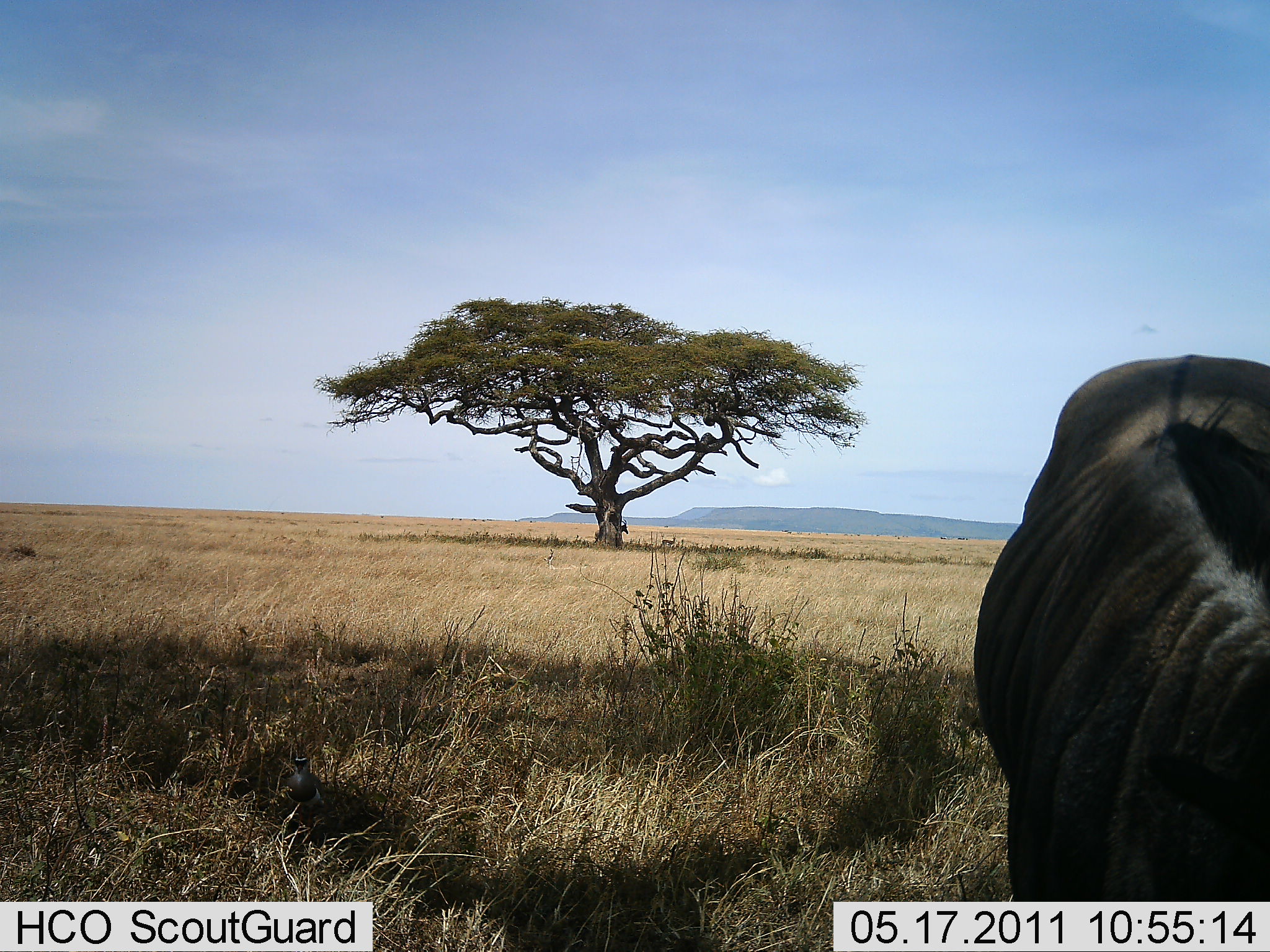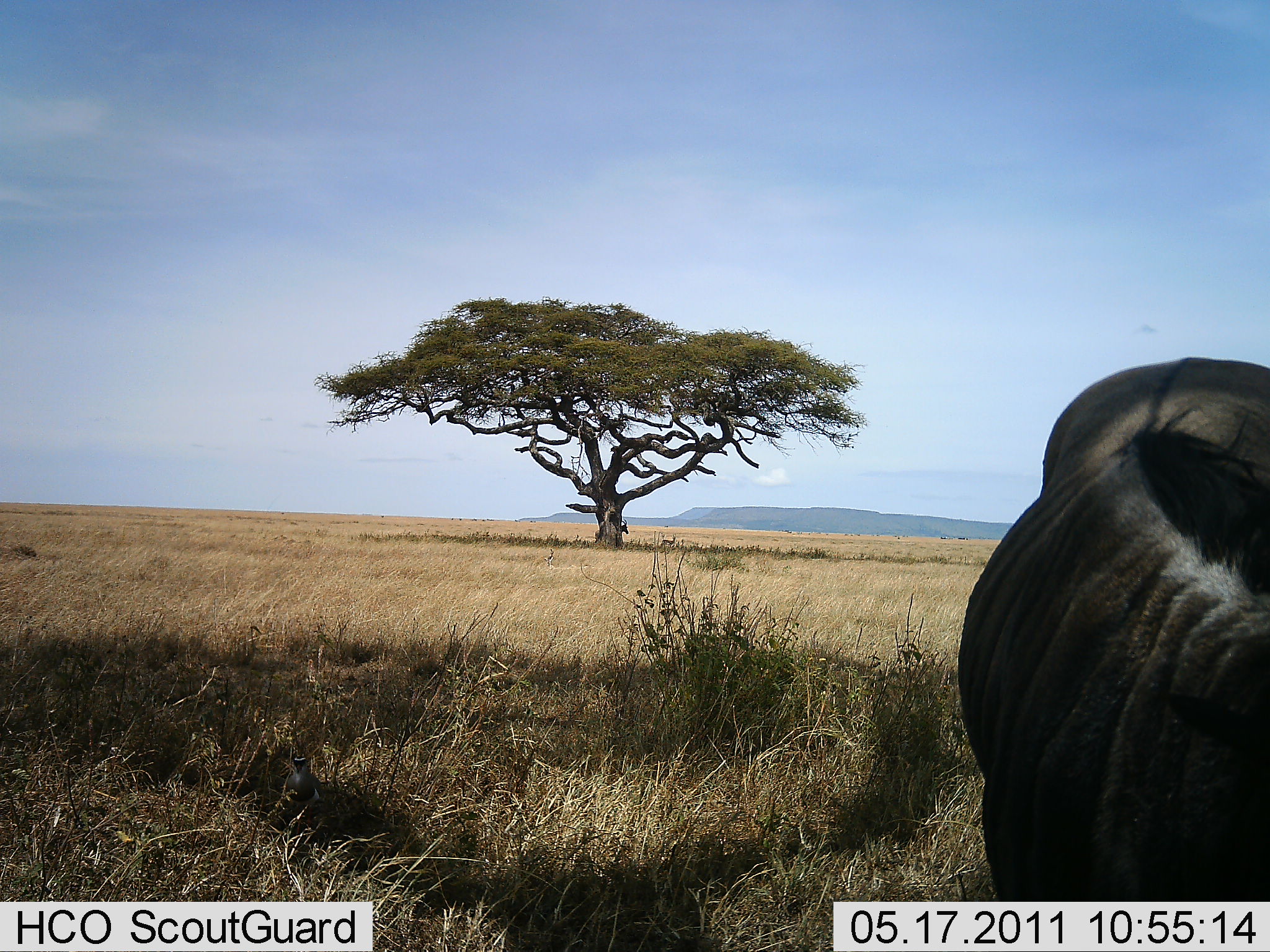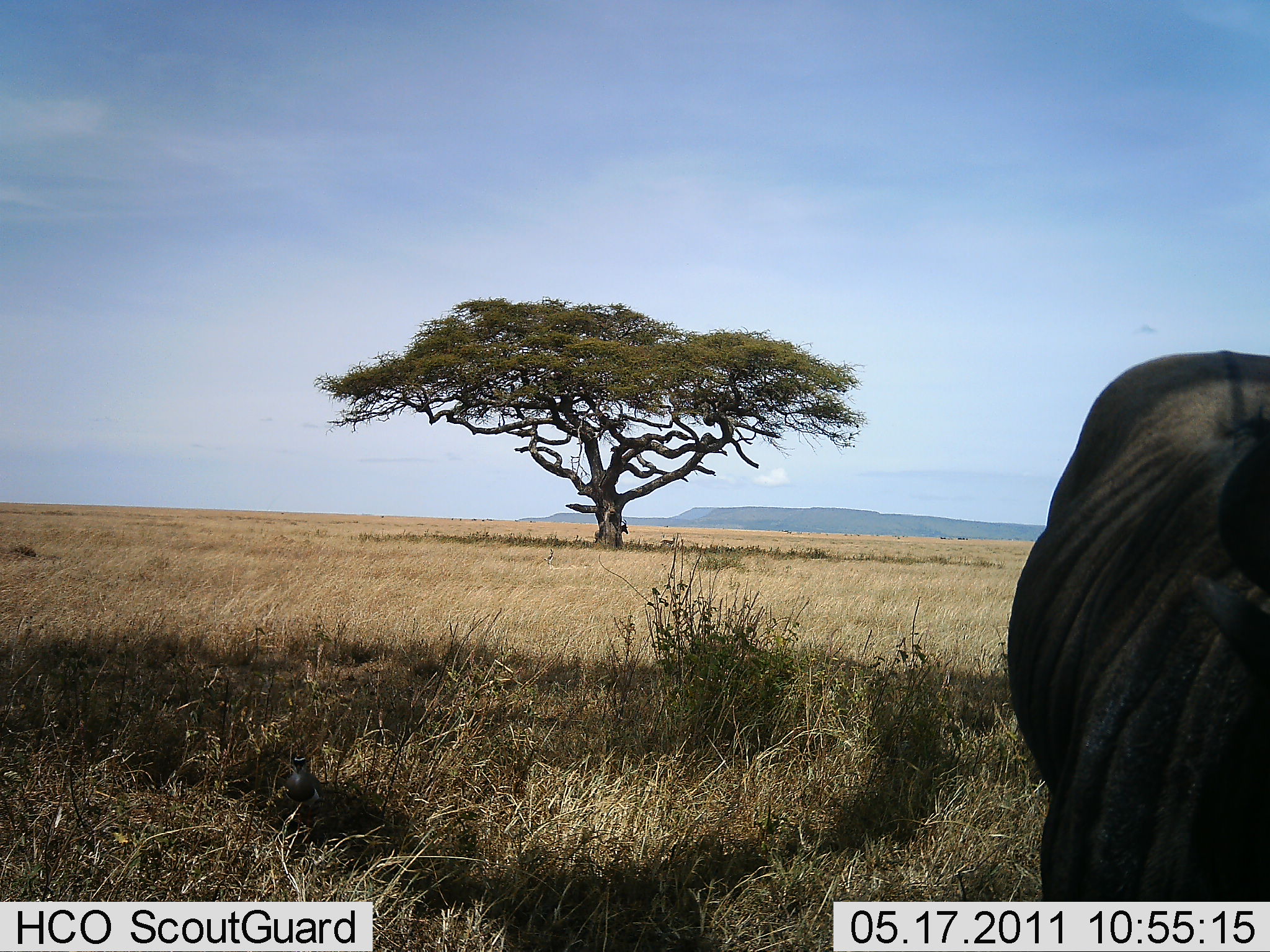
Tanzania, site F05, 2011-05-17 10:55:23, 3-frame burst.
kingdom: Animalia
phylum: Chordata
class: Mammalia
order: Artiodactyla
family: Bovidae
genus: Connochaetes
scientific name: Connochaetes taurinus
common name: blue wildebeest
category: wildebeest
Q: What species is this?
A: Wildebeest (blue wildebeest) (Connochaetes taurinus).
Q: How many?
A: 1.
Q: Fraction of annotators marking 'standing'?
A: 69%.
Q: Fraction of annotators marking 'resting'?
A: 0%.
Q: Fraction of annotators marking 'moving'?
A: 8%.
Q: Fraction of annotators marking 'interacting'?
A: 0%.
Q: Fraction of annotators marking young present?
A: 0%.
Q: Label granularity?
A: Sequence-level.